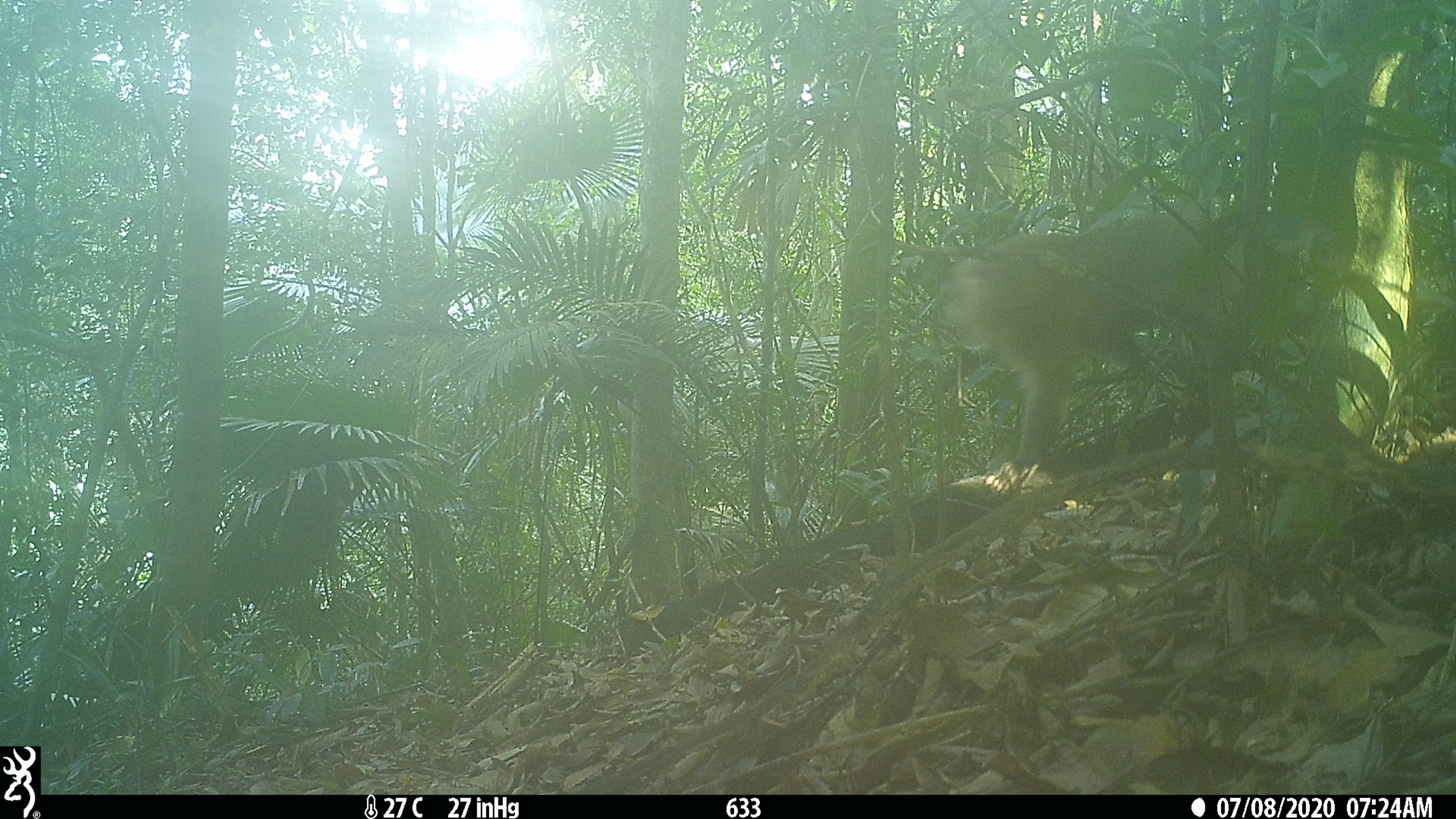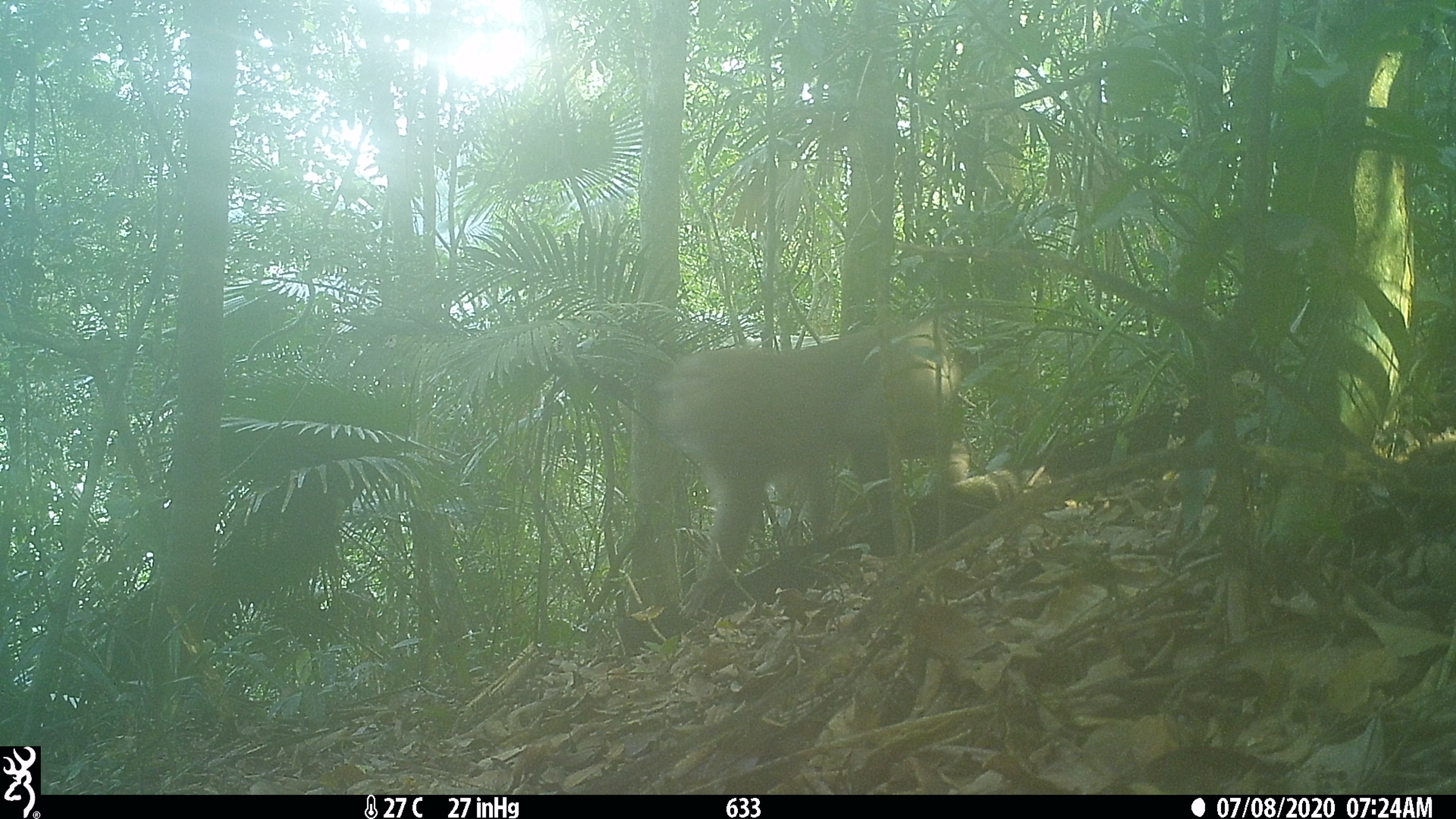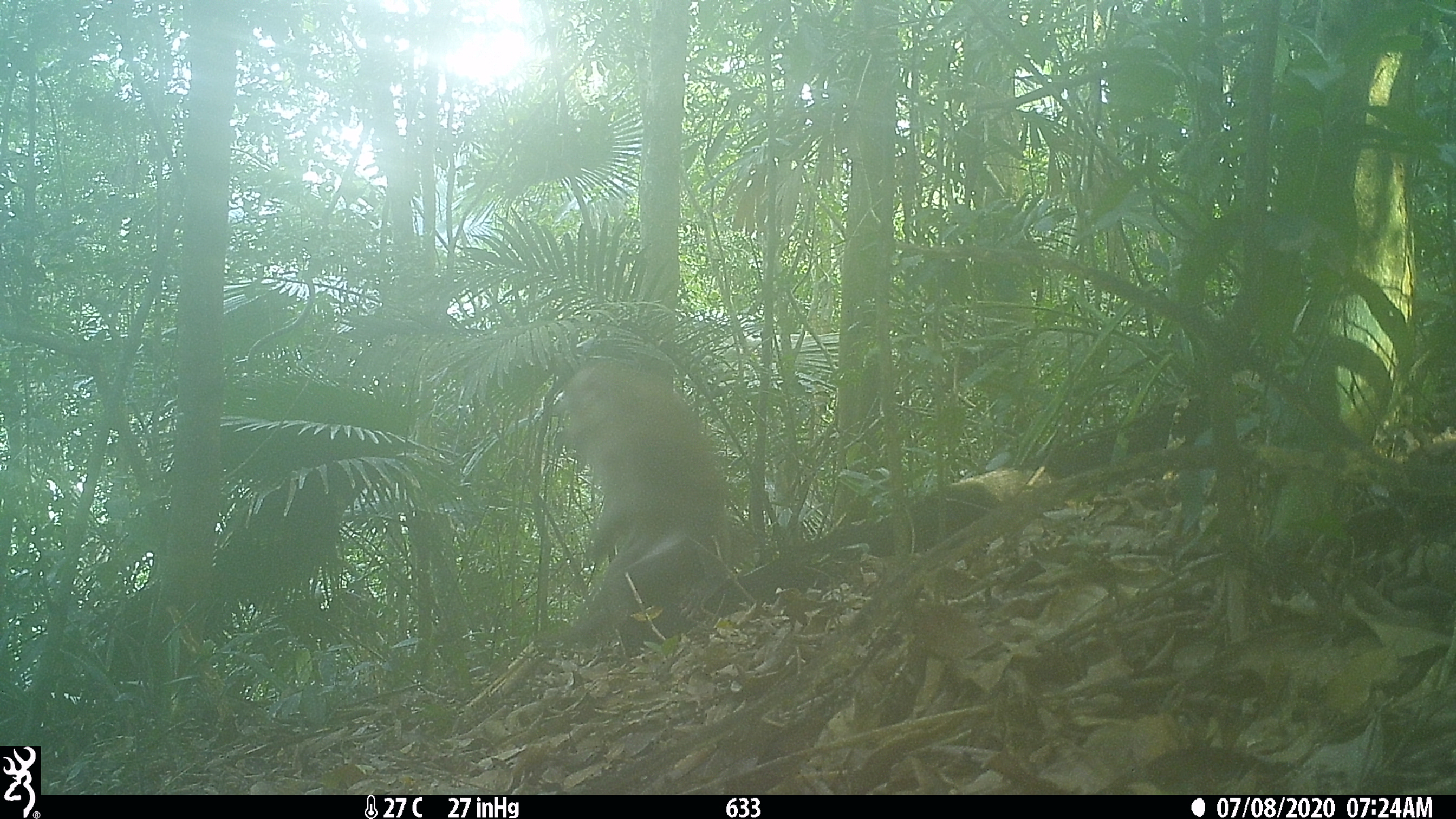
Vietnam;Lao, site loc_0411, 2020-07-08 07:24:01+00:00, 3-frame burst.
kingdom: Animalia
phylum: Chordata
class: Mammalia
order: Primates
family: Cercopithecidae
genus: Macaca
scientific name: Macaca nemestrina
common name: pig-tailed macaque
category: pig tailed macaque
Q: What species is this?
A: Pig tailed macaque (pig-tailed macaque) (Macaca nemestrina).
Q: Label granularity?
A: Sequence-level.